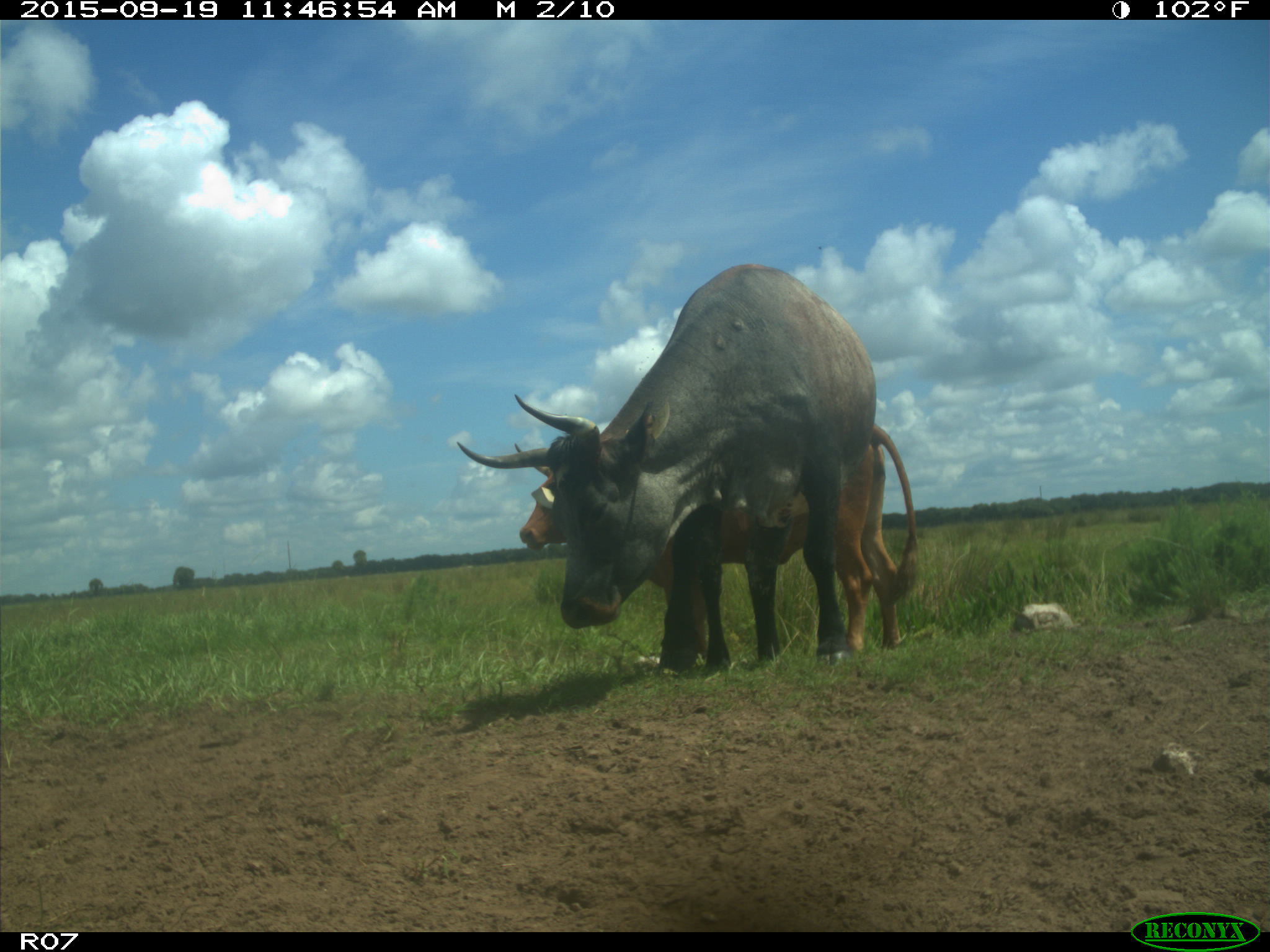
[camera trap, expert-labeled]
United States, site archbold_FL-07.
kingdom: Animalia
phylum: Chordata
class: Mammalia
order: Artiodactyla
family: Bovidae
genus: Bos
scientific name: Bos taurus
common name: domestic cow